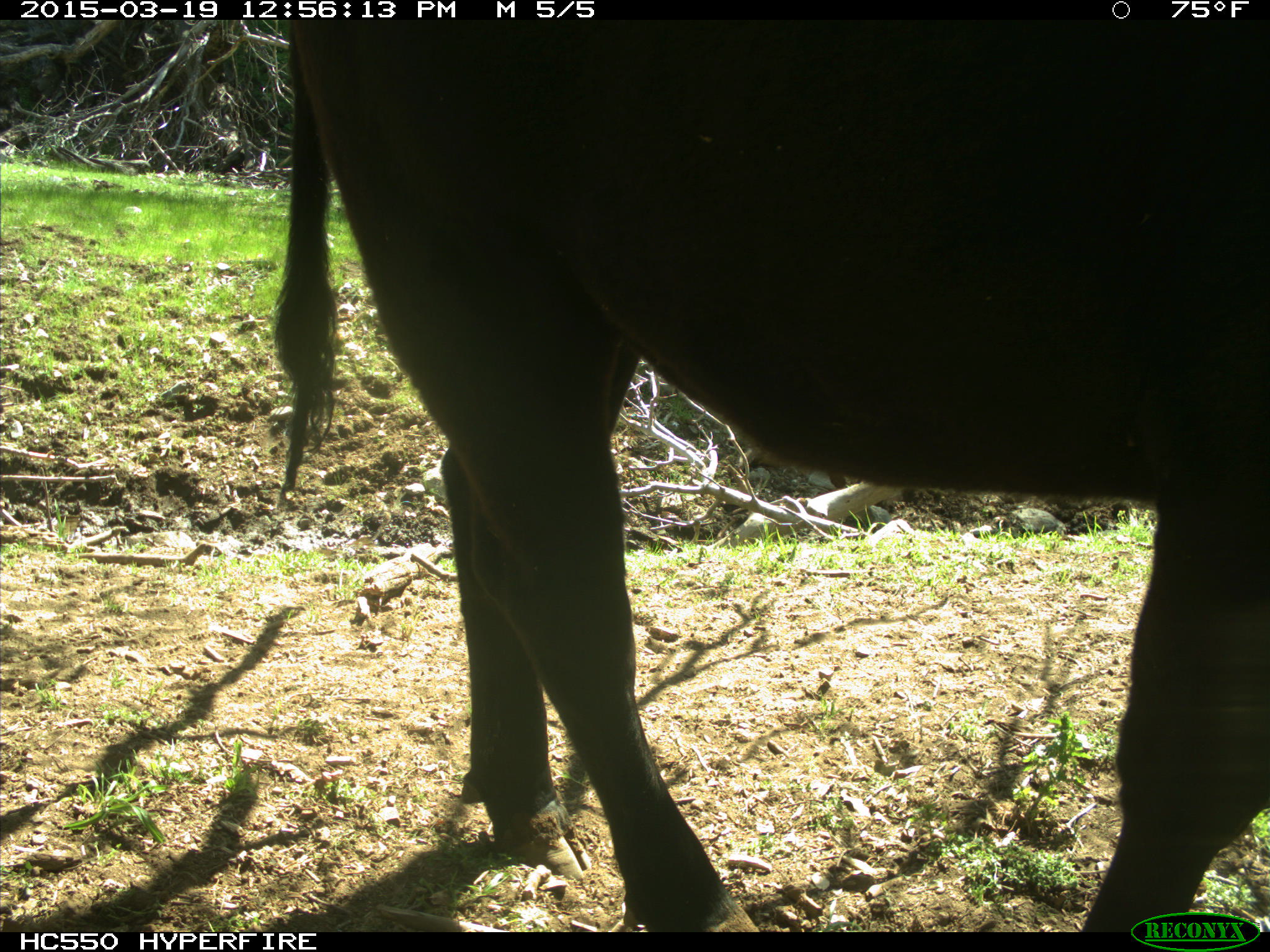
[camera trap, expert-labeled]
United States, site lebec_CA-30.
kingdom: Animalia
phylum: Chordata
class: Mammalia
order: Artiodactyla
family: Bovidae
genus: Bos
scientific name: Bos taurus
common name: domestic cow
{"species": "Bos taurus (domestic cow)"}